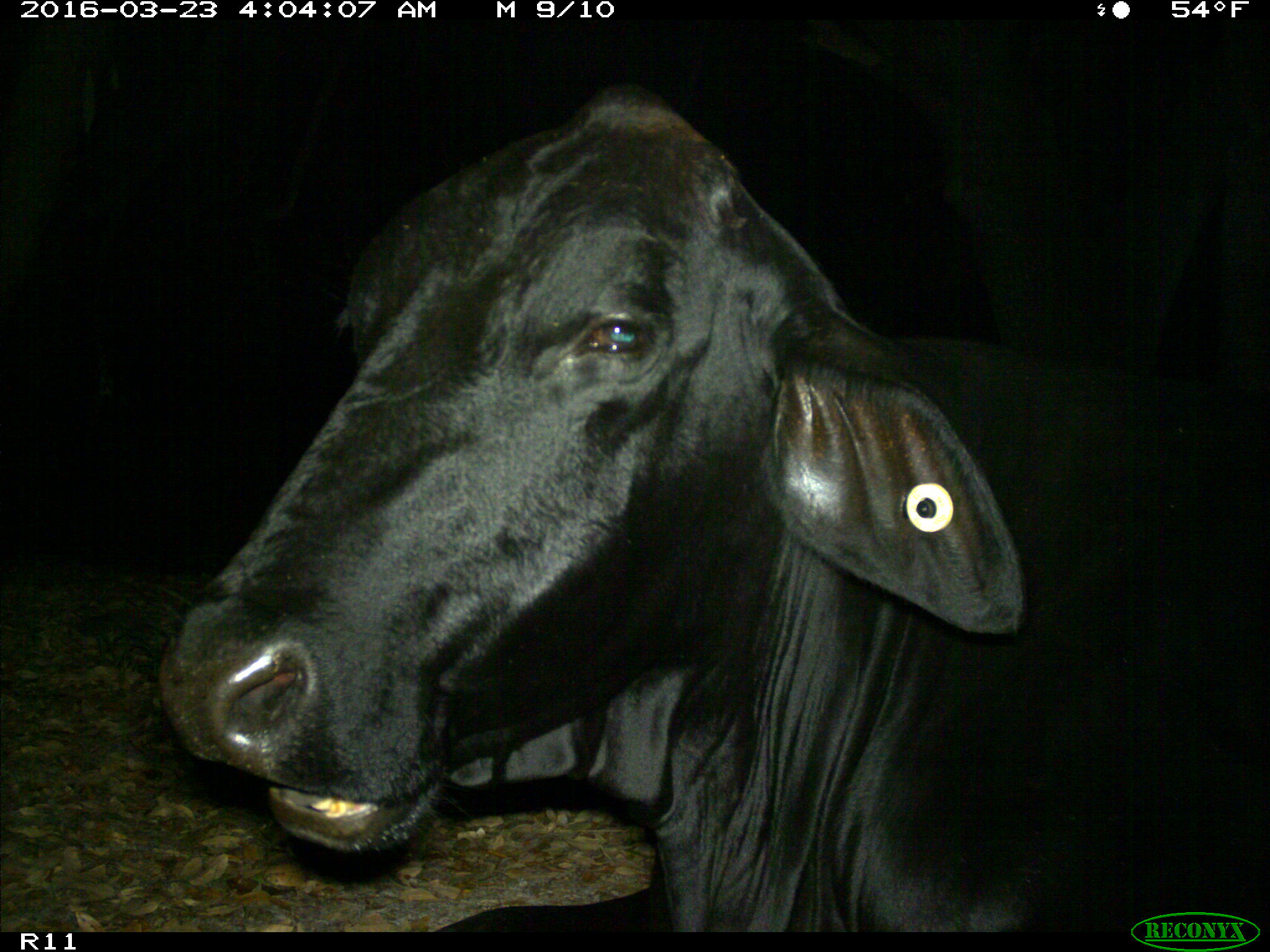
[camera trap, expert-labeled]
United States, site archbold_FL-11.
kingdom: Animalia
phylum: Chordata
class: Mammalia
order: Artiodactyla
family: Bovidae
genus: Bos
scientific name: Bos taurus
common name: domestic cow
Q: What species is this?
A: Bos taurus (domestic cow).